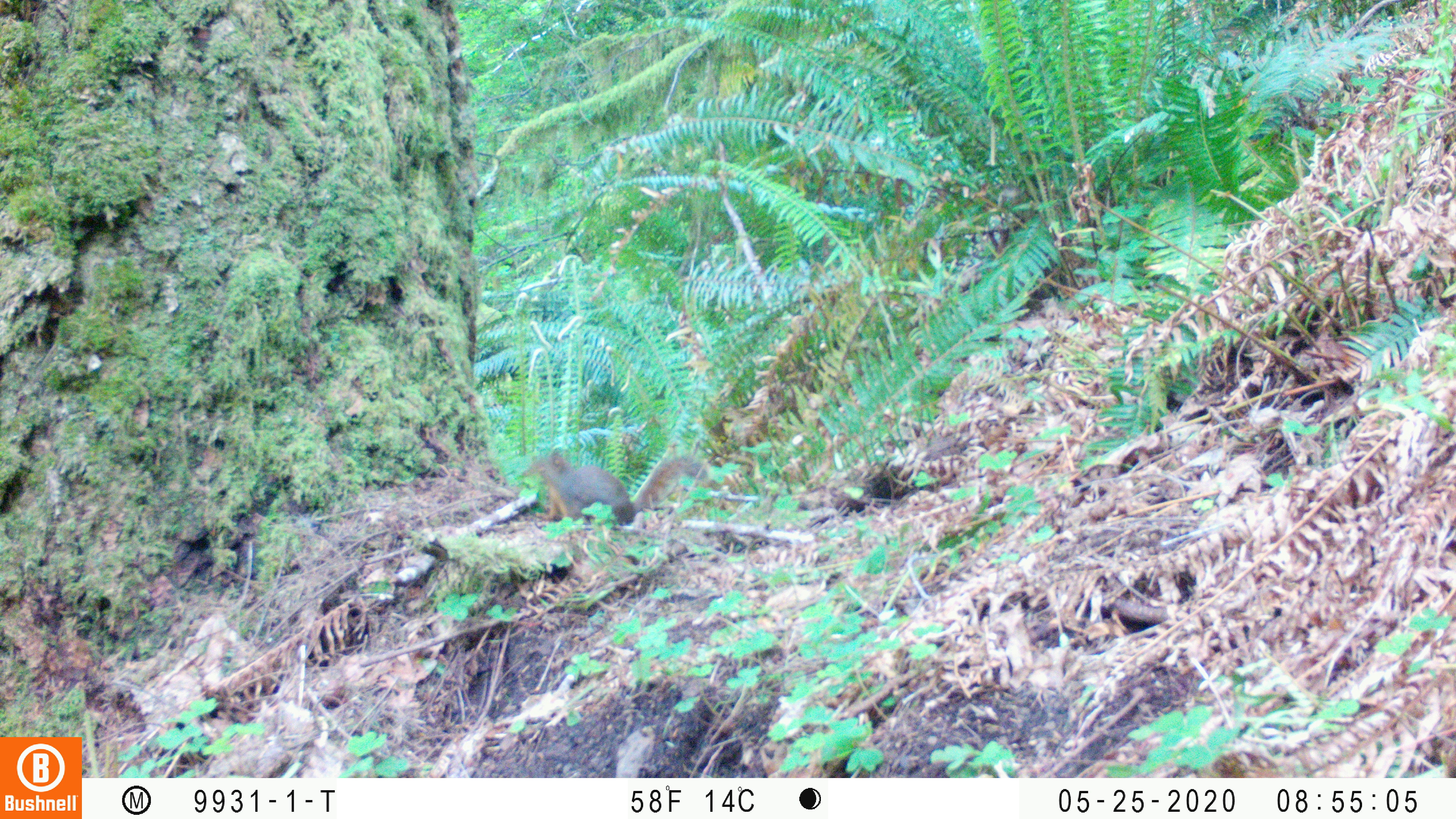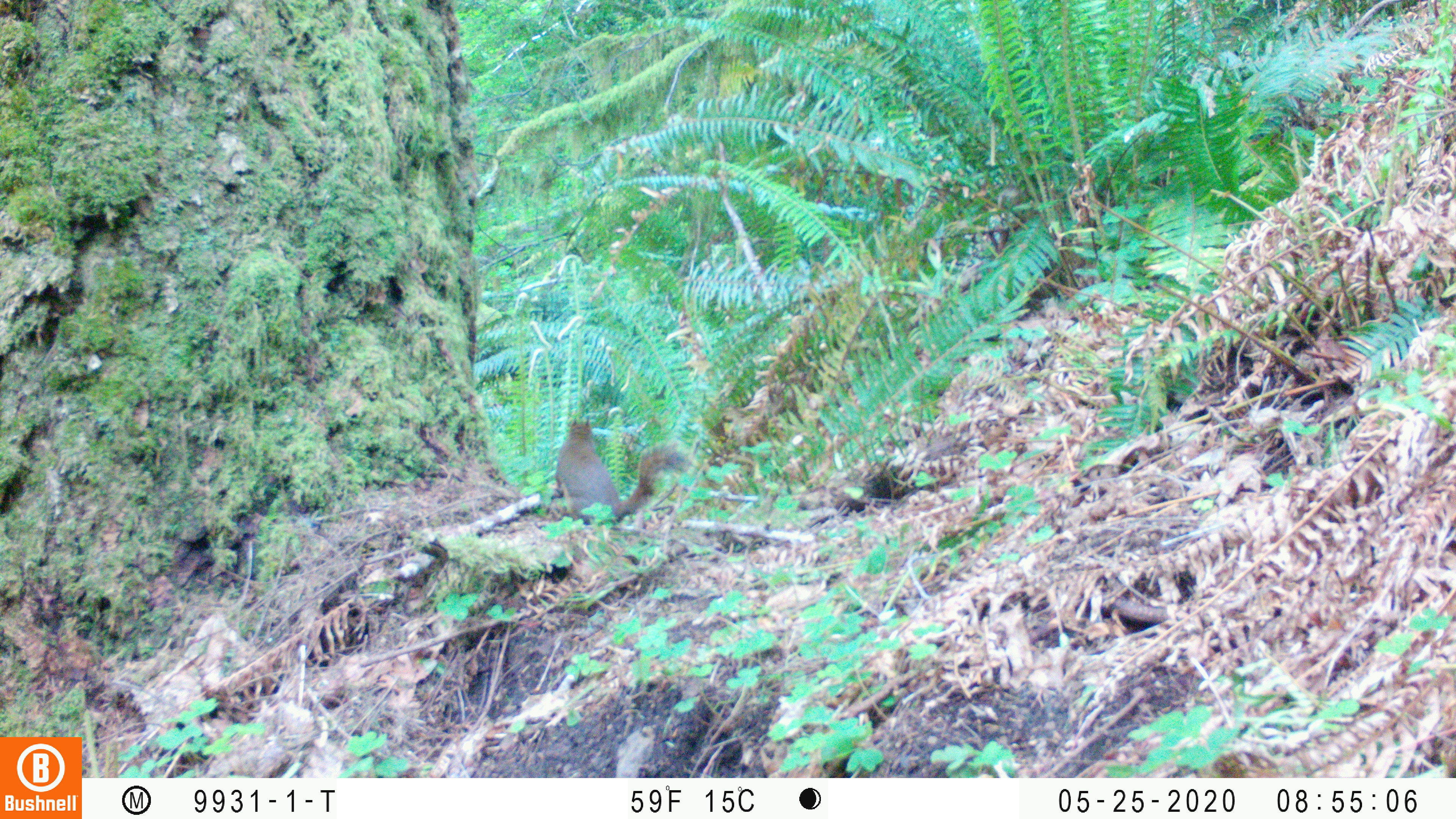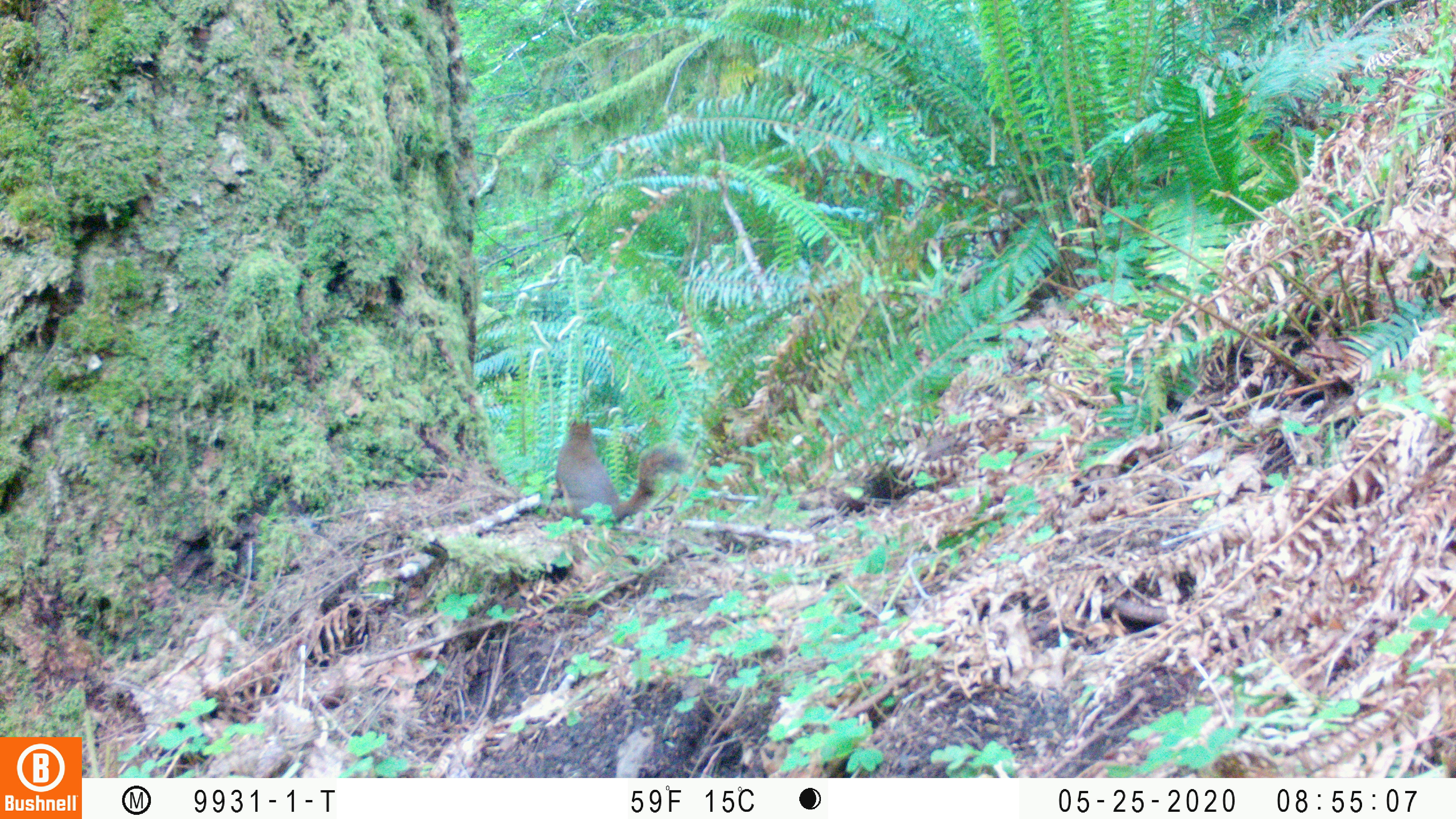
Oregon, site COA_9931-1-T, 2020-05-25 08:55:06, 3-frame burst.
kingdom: Animalia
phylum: Chordata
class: Mammalia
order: Rodentia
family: Sciuridae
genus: Tamiasciurus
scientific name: Tamiasciurus douglasii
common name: douglas squirrel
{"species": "douglas squirrel (Tamiasciurus douglasii)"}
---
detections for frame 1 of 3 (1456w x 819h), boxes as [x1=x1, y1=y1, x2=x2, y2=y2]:
douglas squirrel: [x1=521, y1=443, x2=714, y2=532]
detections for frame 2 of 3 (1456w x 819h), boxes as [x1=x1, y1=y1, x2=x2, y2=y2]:
douglas squirrel: [x1=542, y1=415, x2=697, y2=532]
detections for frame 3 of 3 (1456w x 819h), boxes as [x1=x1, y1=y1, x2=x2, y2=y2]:
douglas squirrel: [x1=545, y1=406, x2=689, y2=535]